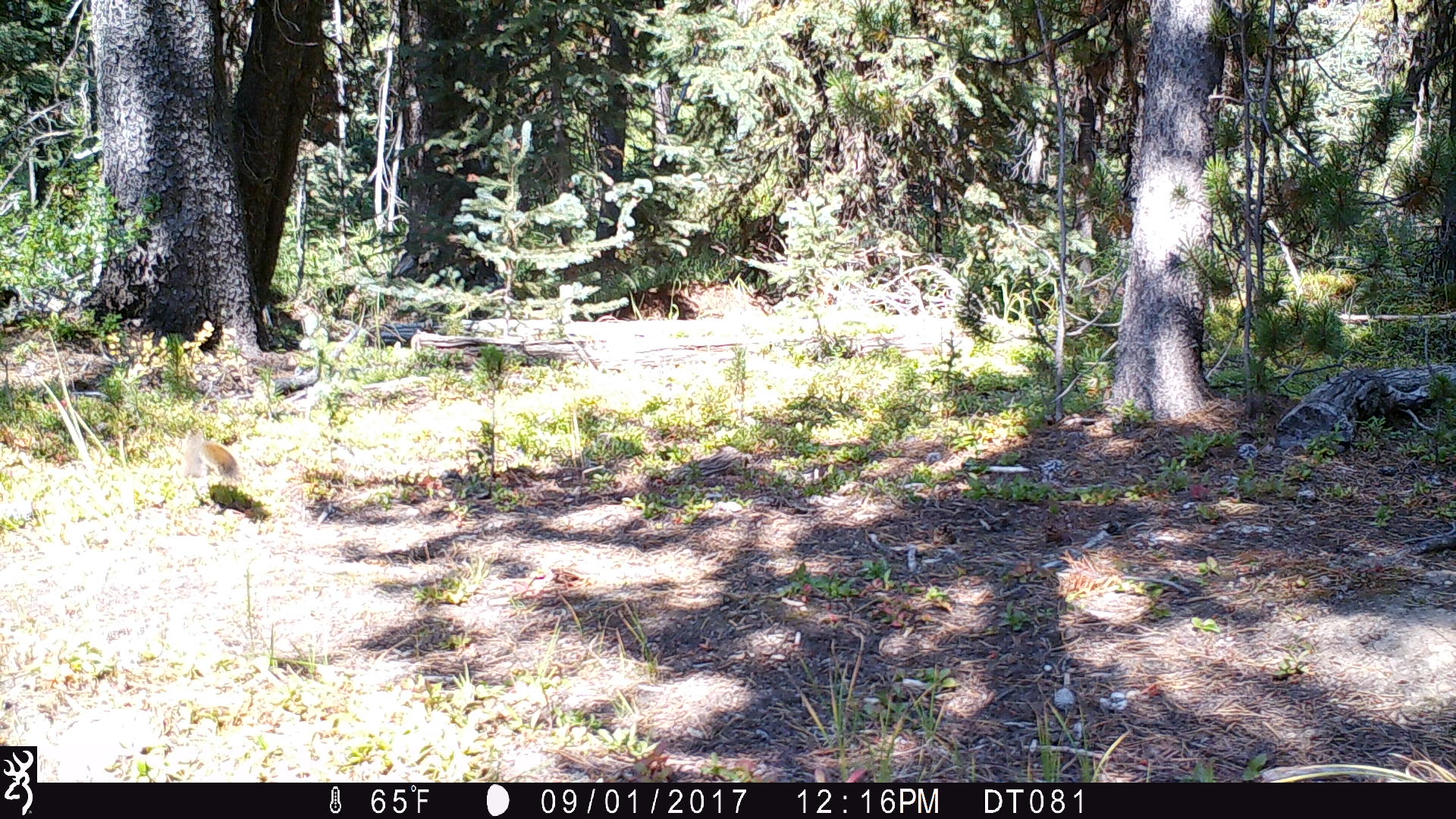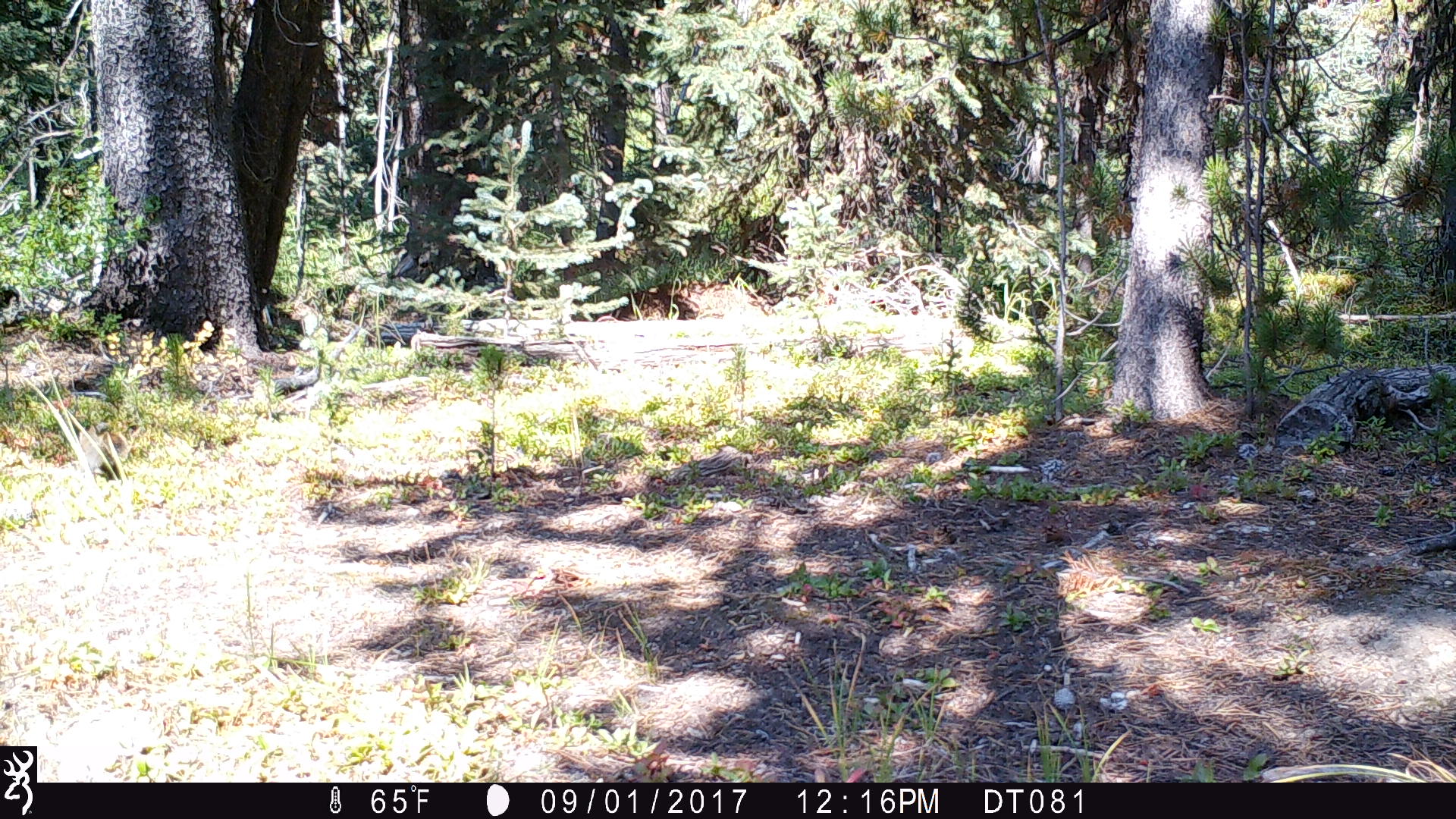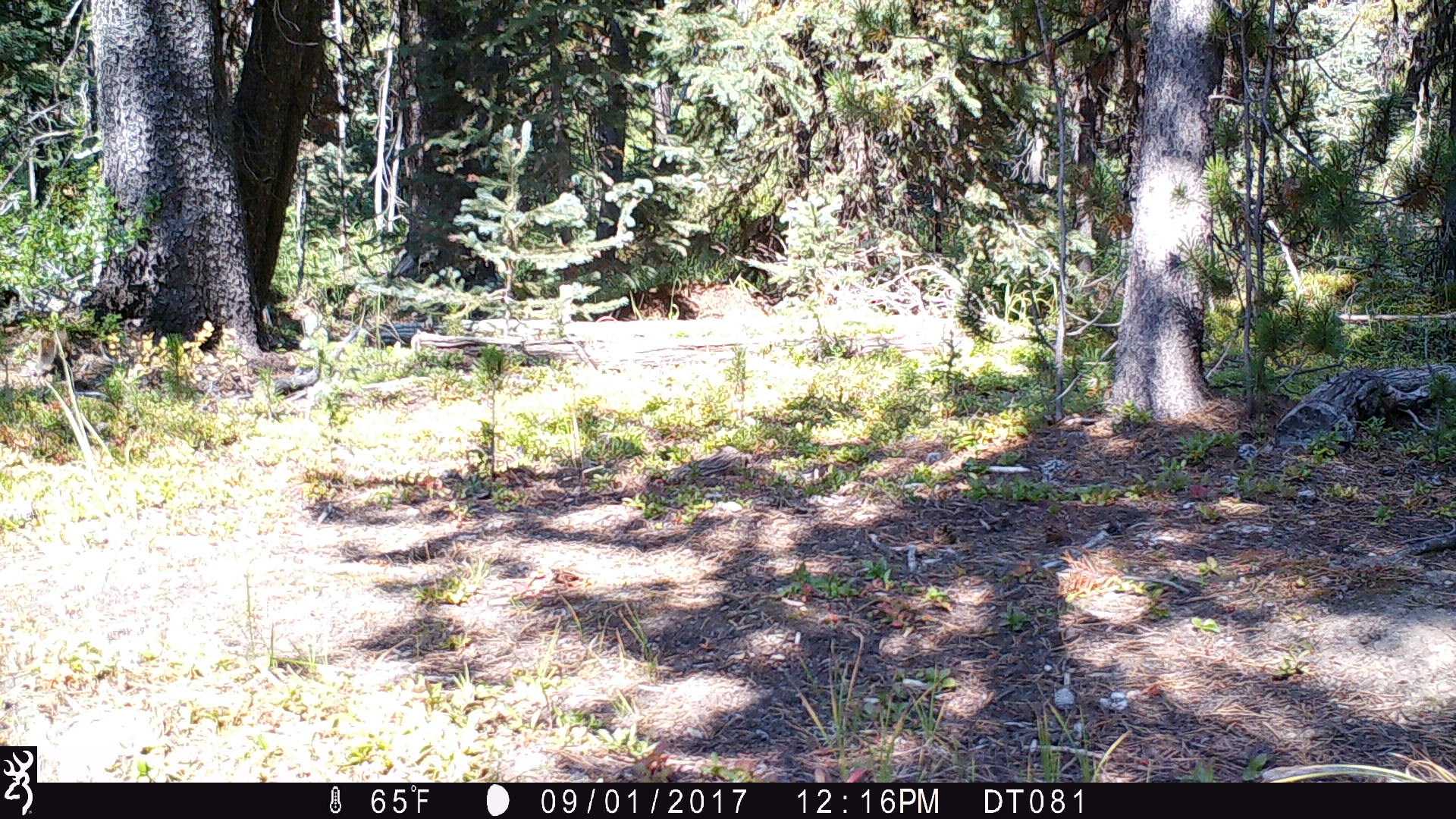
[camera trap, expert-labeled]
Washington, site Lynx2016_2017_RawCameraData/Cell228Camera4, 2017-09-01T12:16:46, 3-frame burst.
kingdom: Animalia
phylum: Chordata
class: Mammalia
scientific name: Mammalia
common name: small mammal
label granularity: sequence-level